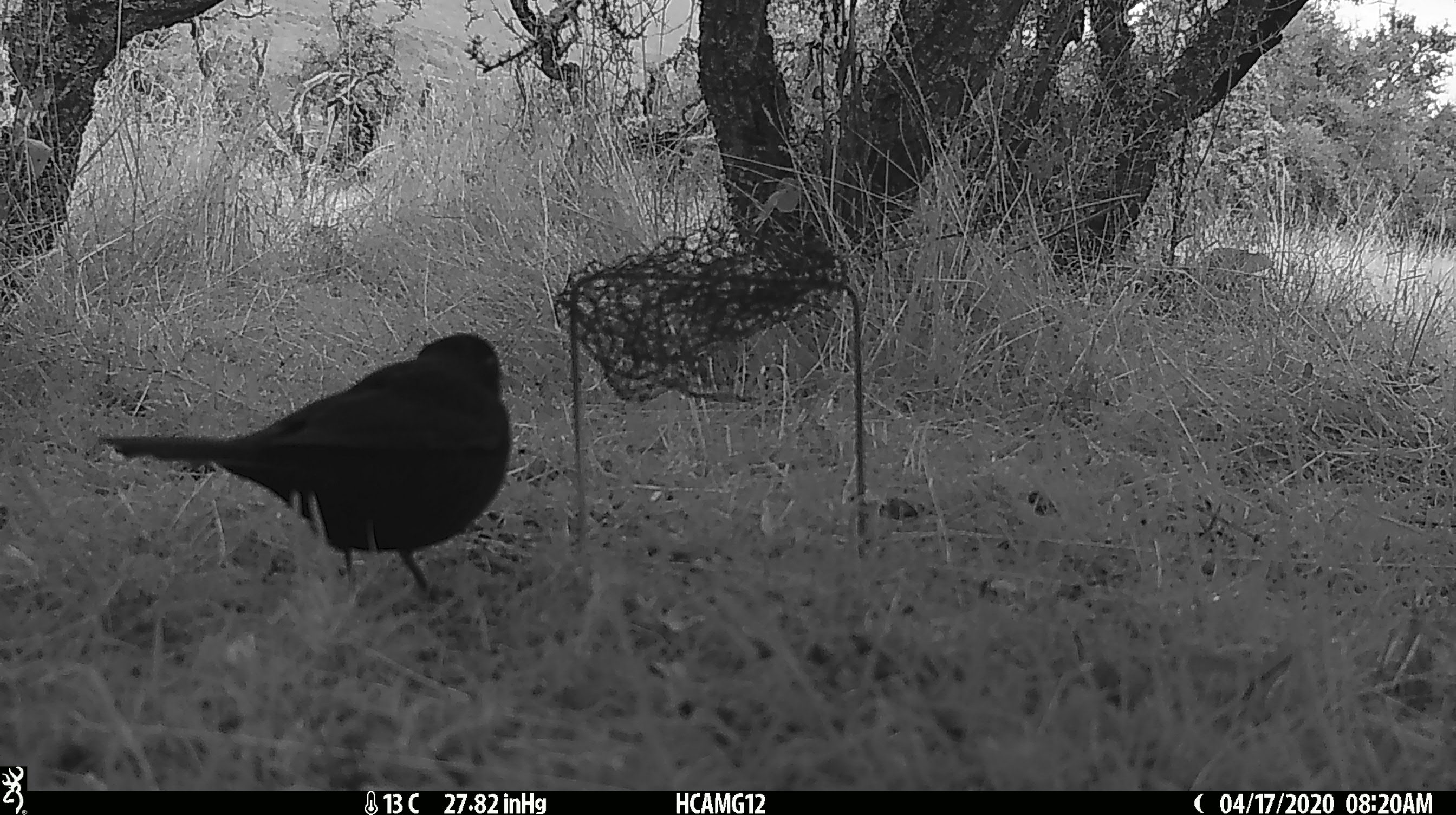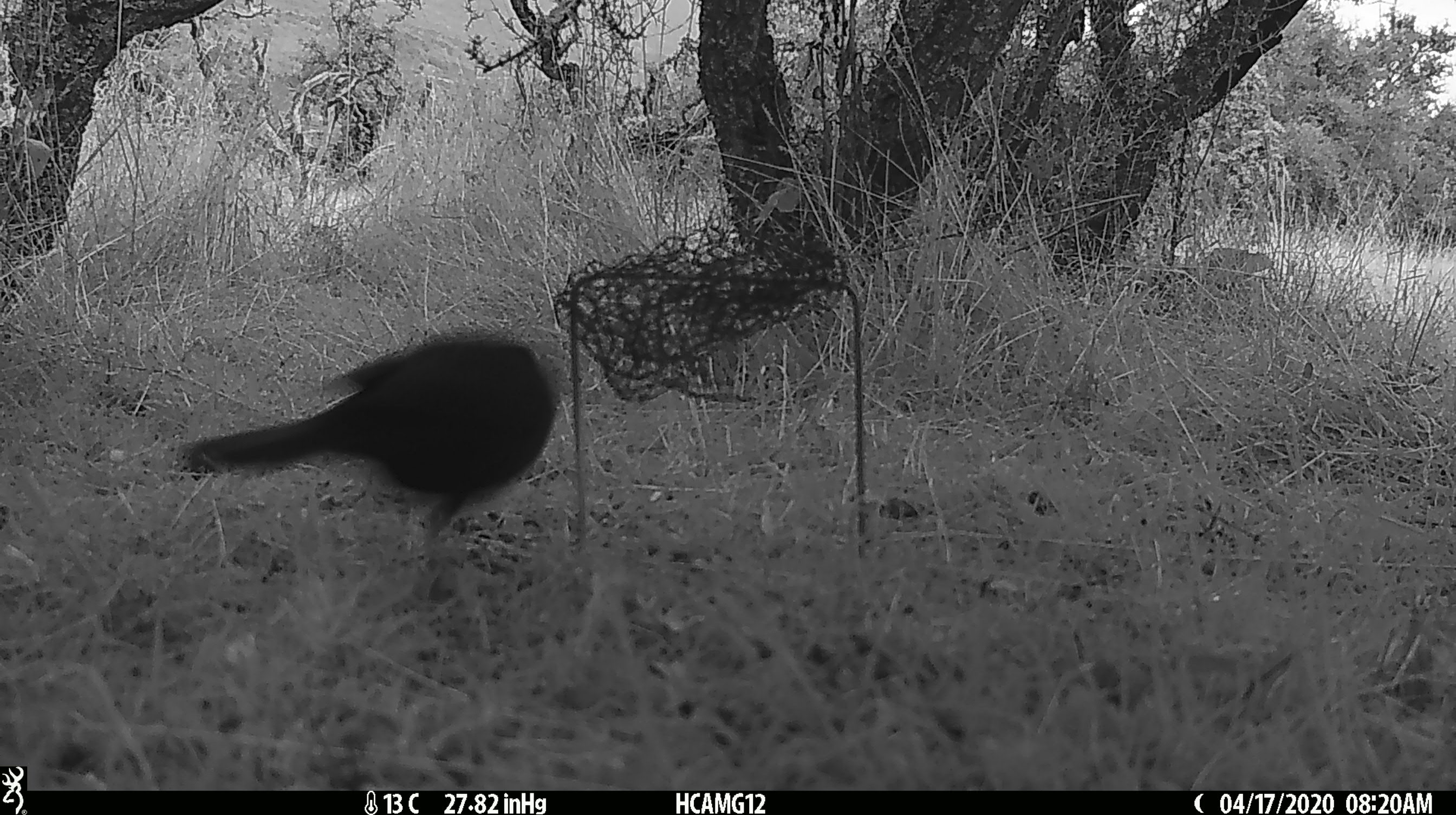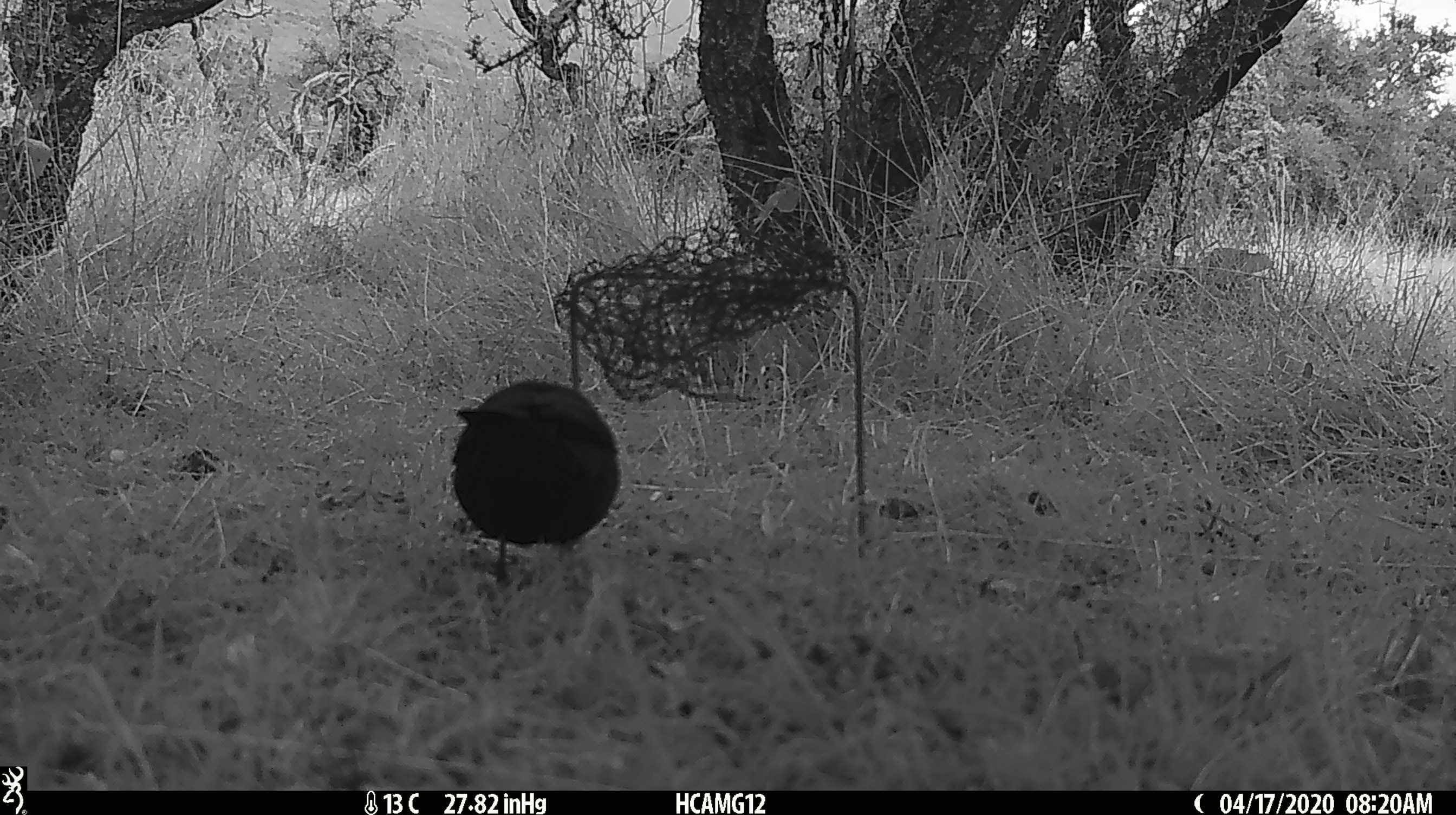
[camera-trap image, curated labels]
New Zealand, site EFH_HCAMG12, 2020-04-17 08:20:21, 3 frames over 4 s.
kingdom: Animalia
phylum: Chordata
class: Aves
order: Passeriformes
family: Turdidae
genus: Turdus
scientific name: Turdus merula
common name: eurasian blackbird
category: blackbird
Blackbird (eurasian blackbird) (Turdus merula).